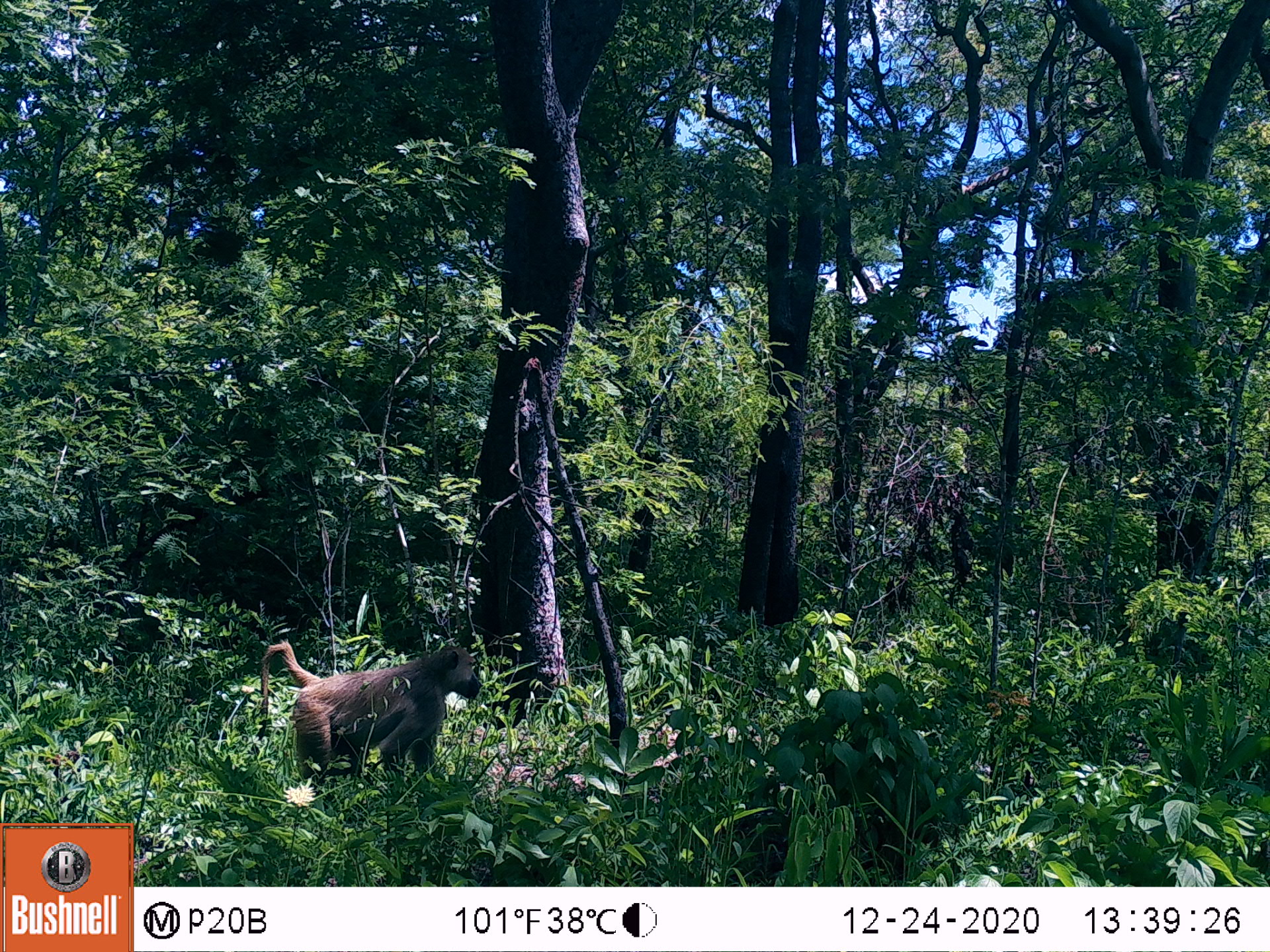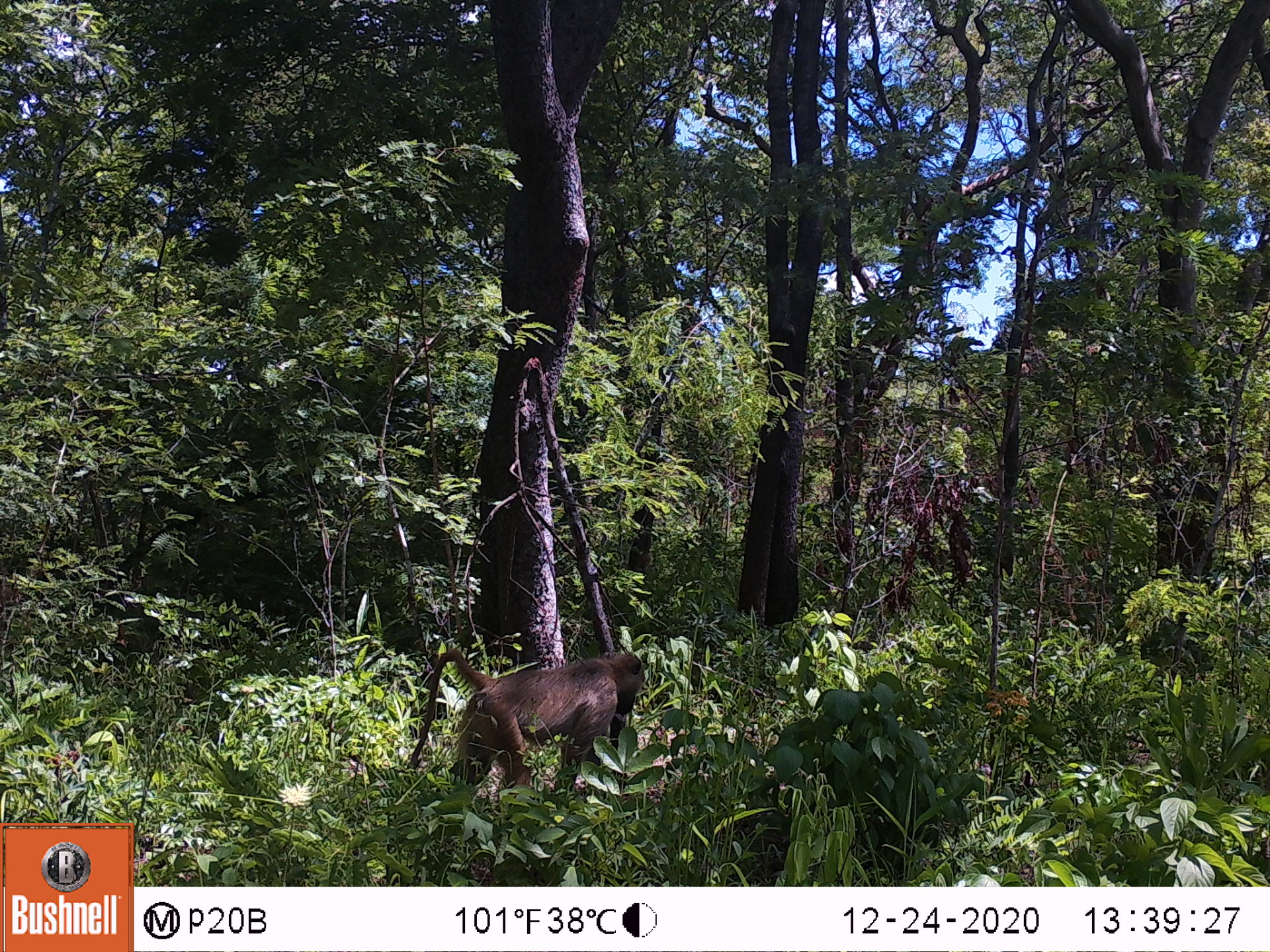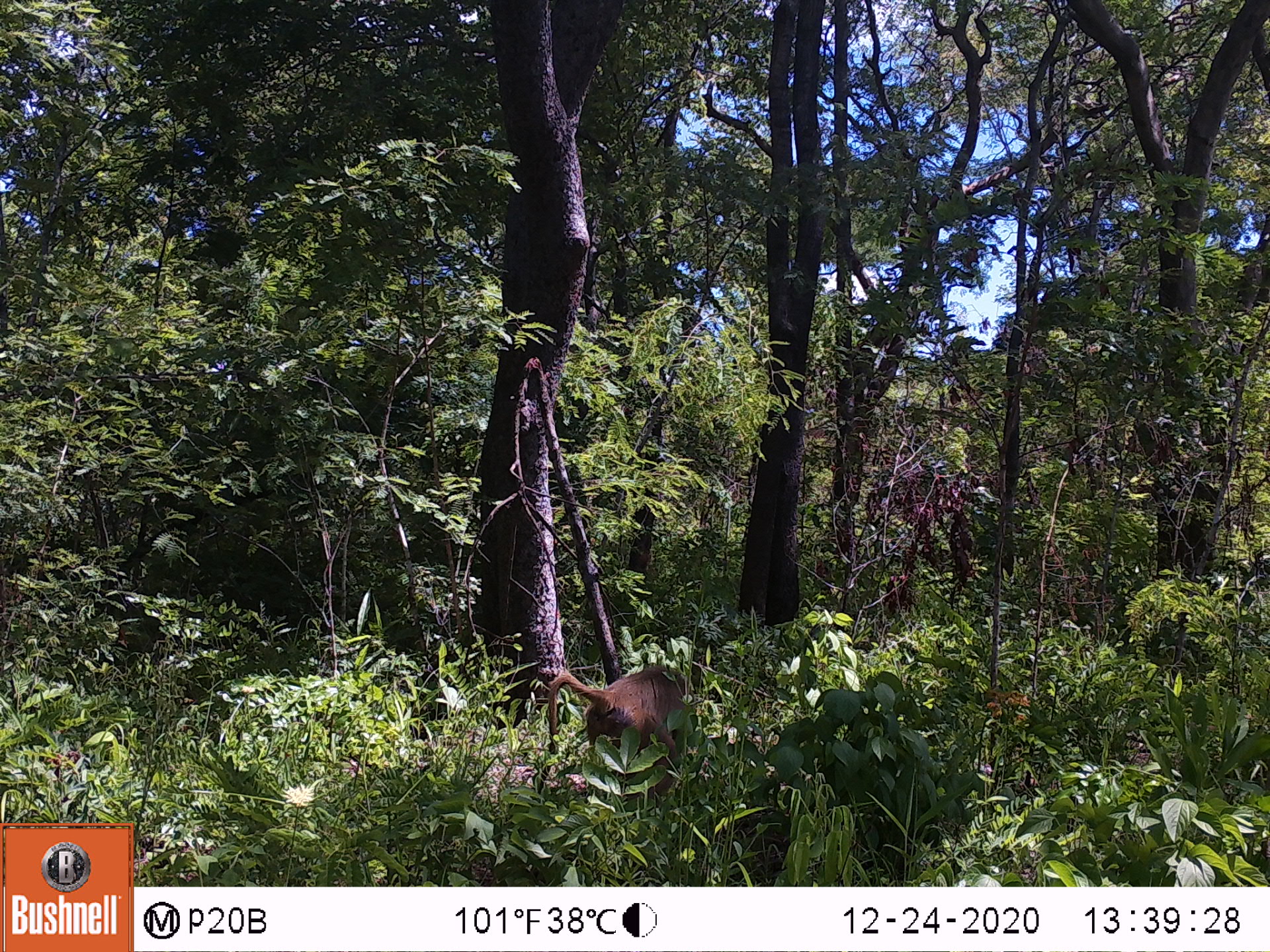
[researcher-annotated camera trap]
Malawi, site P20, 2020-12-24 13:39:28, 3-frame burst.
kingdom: Animalia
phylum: Chordata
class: Mammalia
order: Primates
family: Cercopithecidae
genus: Papio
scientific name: Papio cynocephalus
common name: yellow baboon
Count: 1.